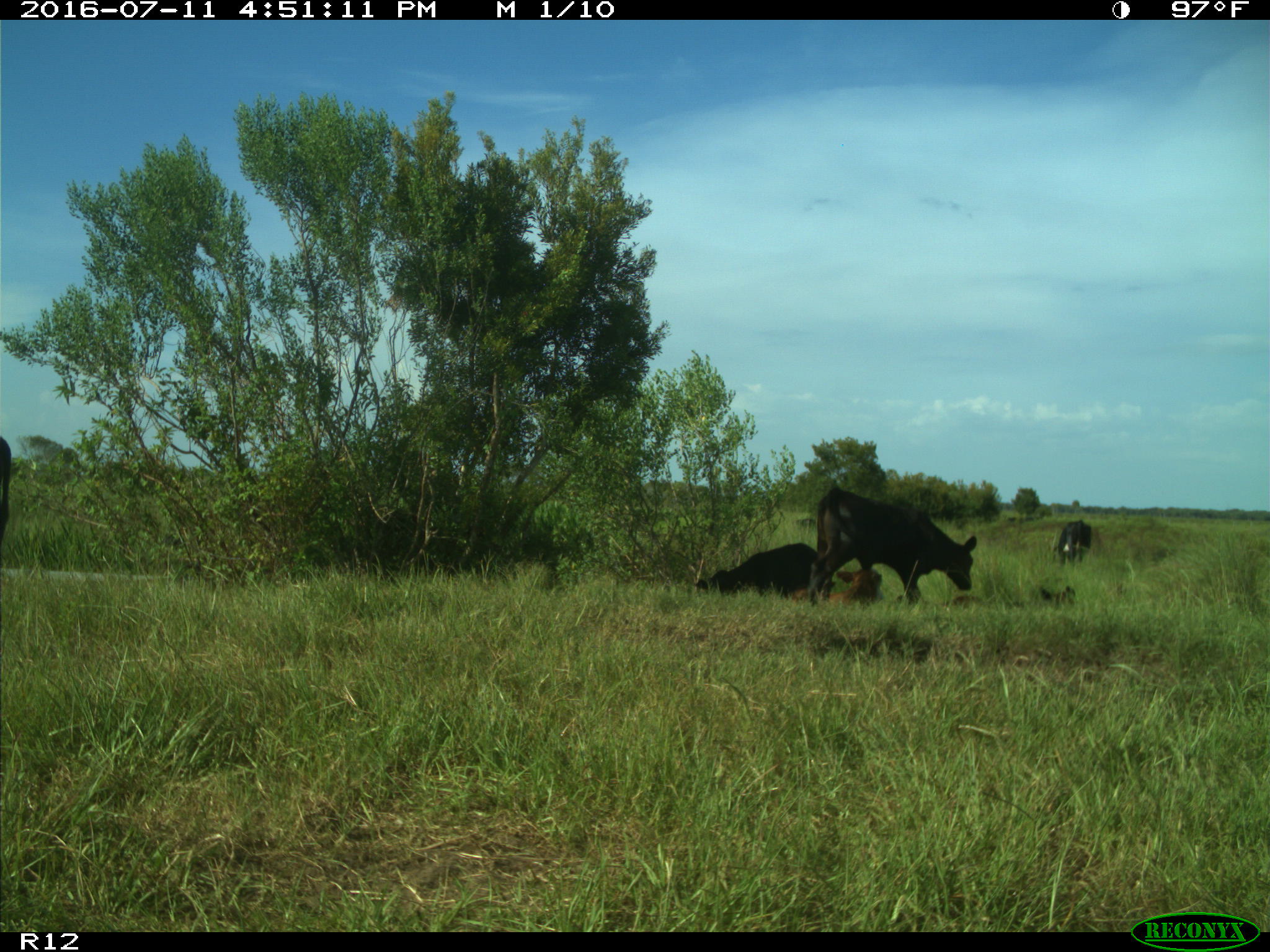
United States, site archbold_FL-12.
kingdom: Animalia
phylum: Chordata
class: Mammalia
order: Artiodactyla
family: Bovidae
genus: Bos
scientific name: Bos taurus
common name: domestic cow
Bos taurus (domestic cow).